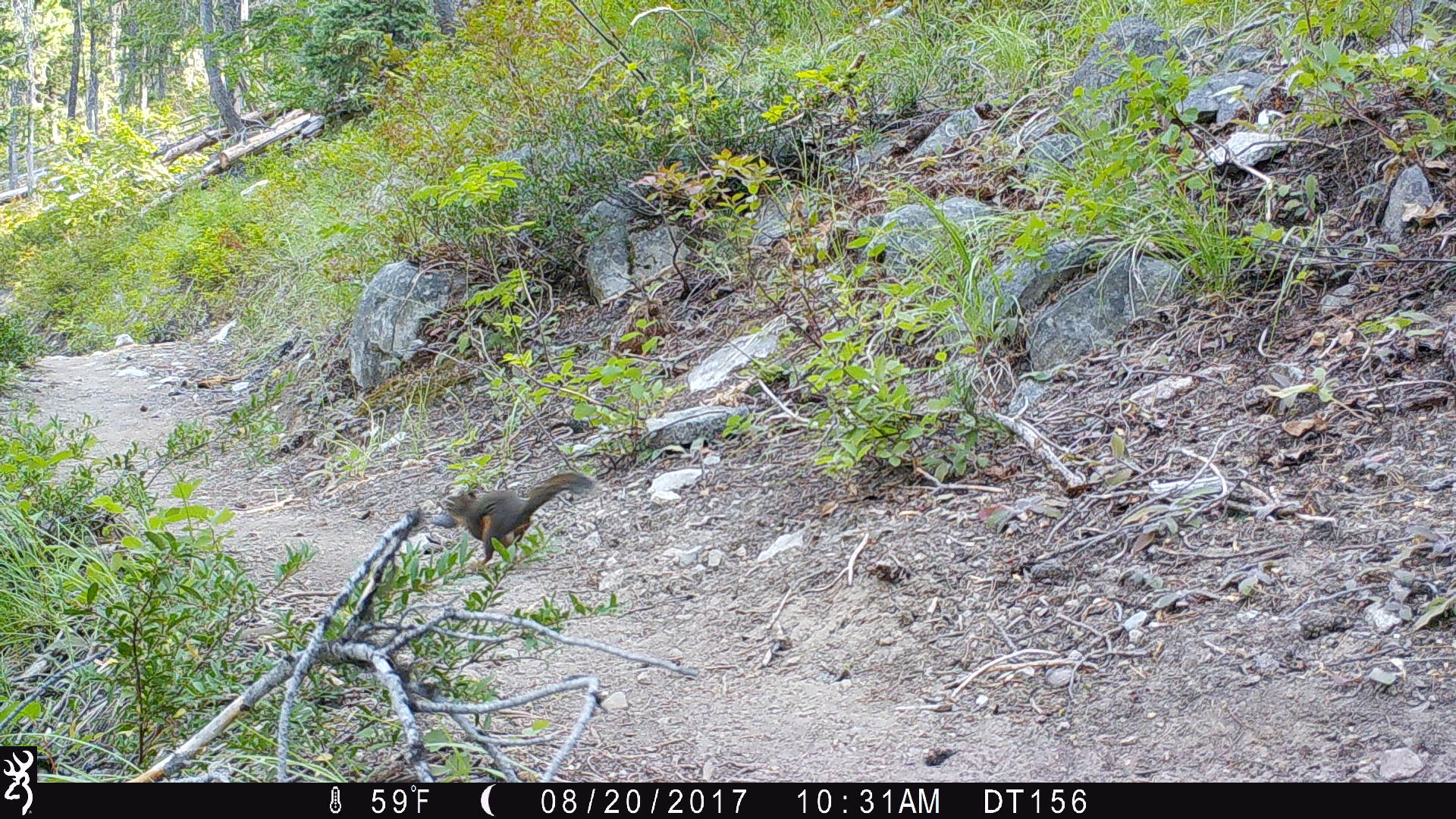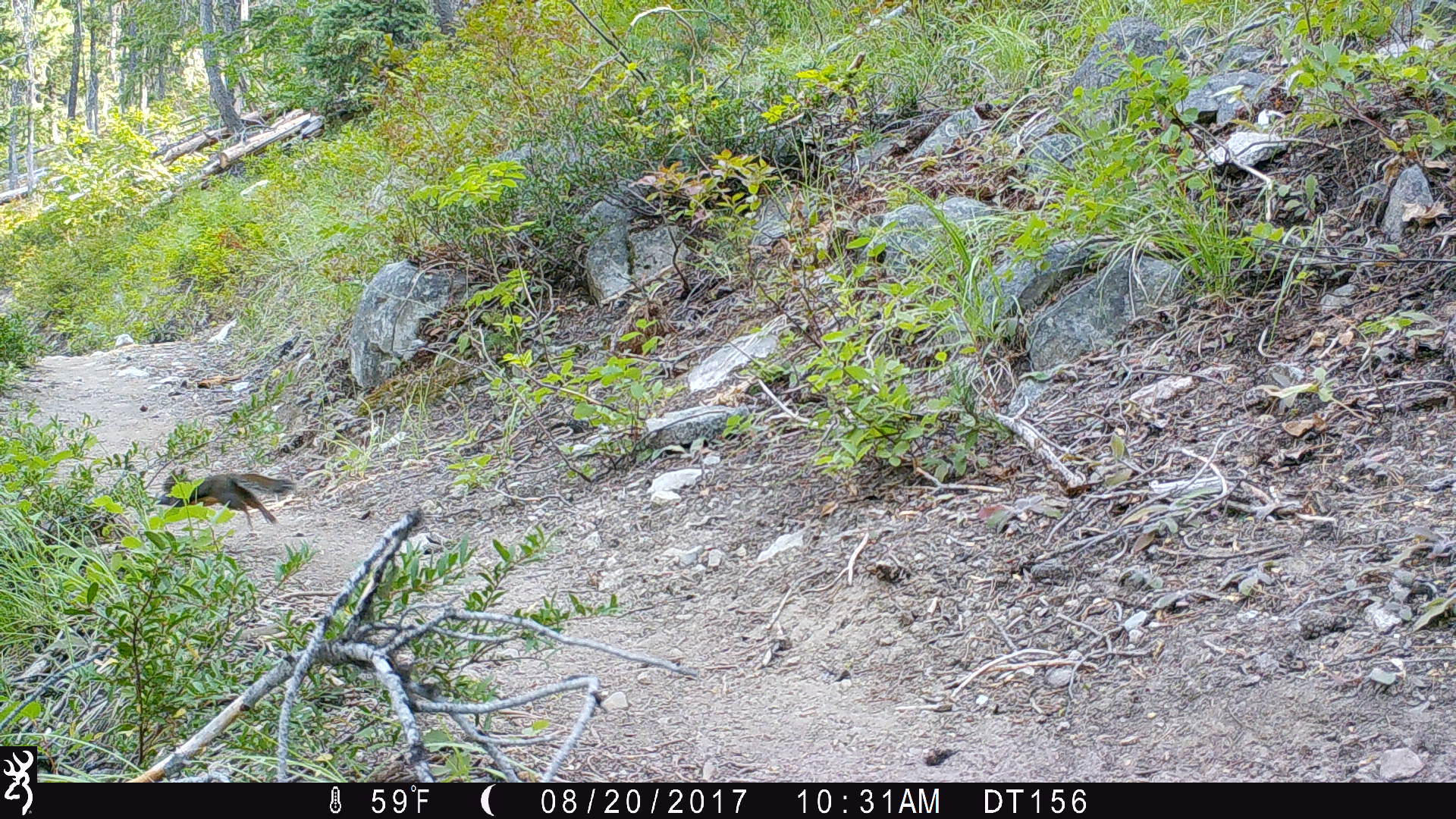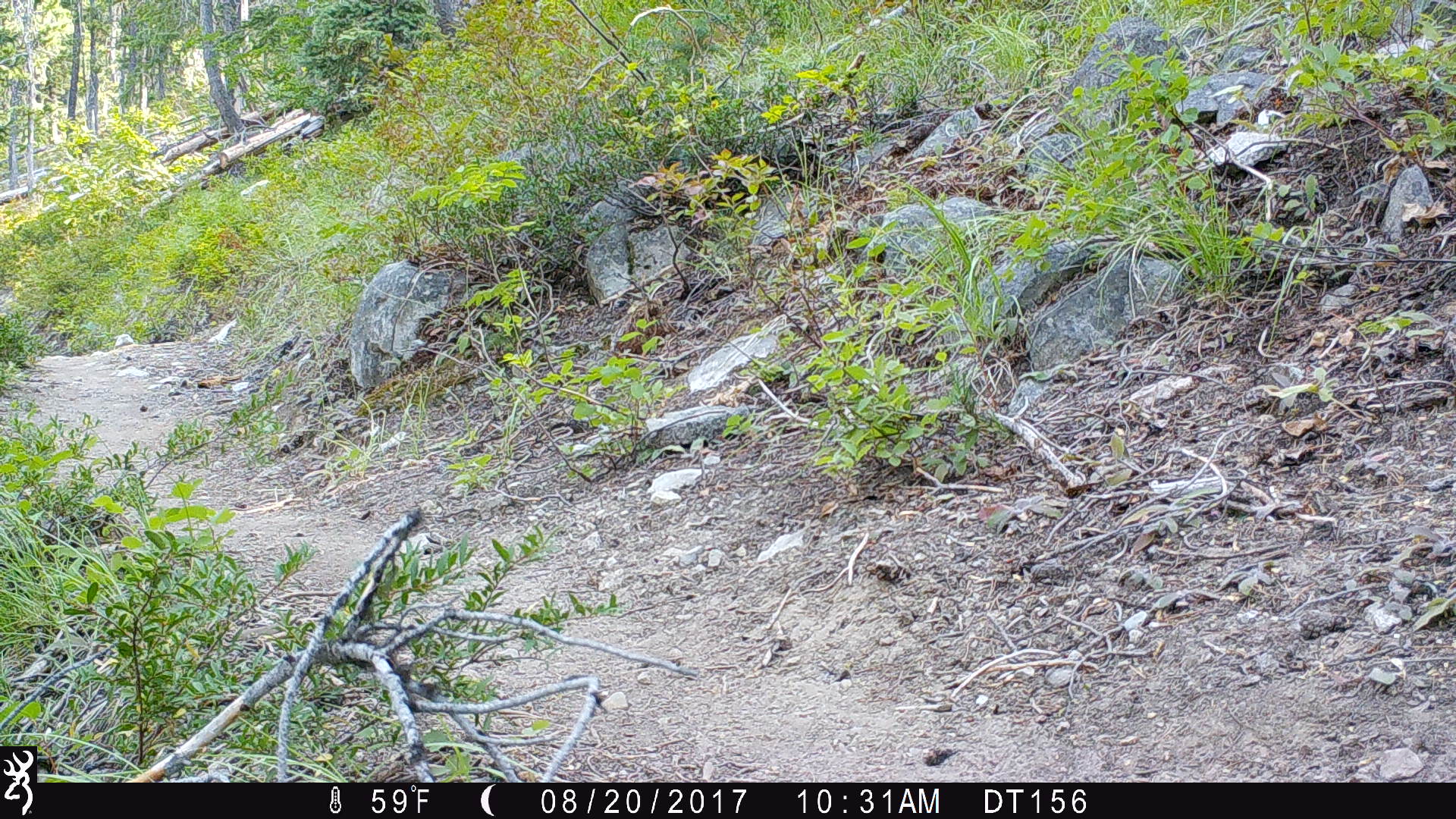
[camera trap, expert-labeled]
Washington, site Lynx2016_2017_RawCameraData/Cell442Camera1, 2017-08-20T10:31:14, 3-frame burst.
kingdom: Animalia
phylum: Chordata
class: Mammalia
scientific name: Mammalia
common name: small mammal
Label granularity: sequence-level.